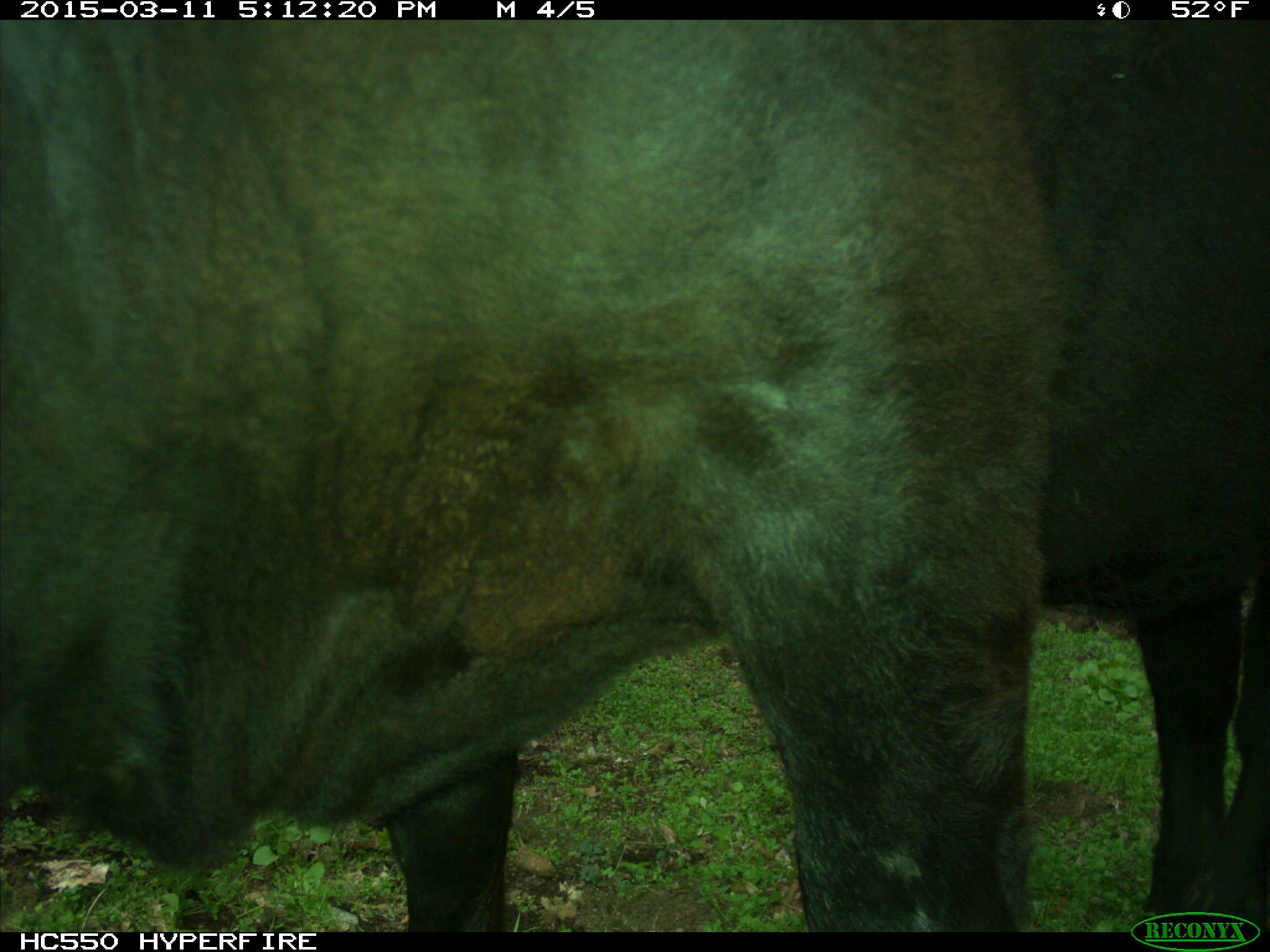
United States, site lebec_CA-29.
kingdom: Animalia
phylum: Chordata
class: Mammalia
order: Artiodactyla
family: Bovidae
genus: Bos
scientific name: Bos taurus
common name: domestic cow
Bos taurus (domestic cow).